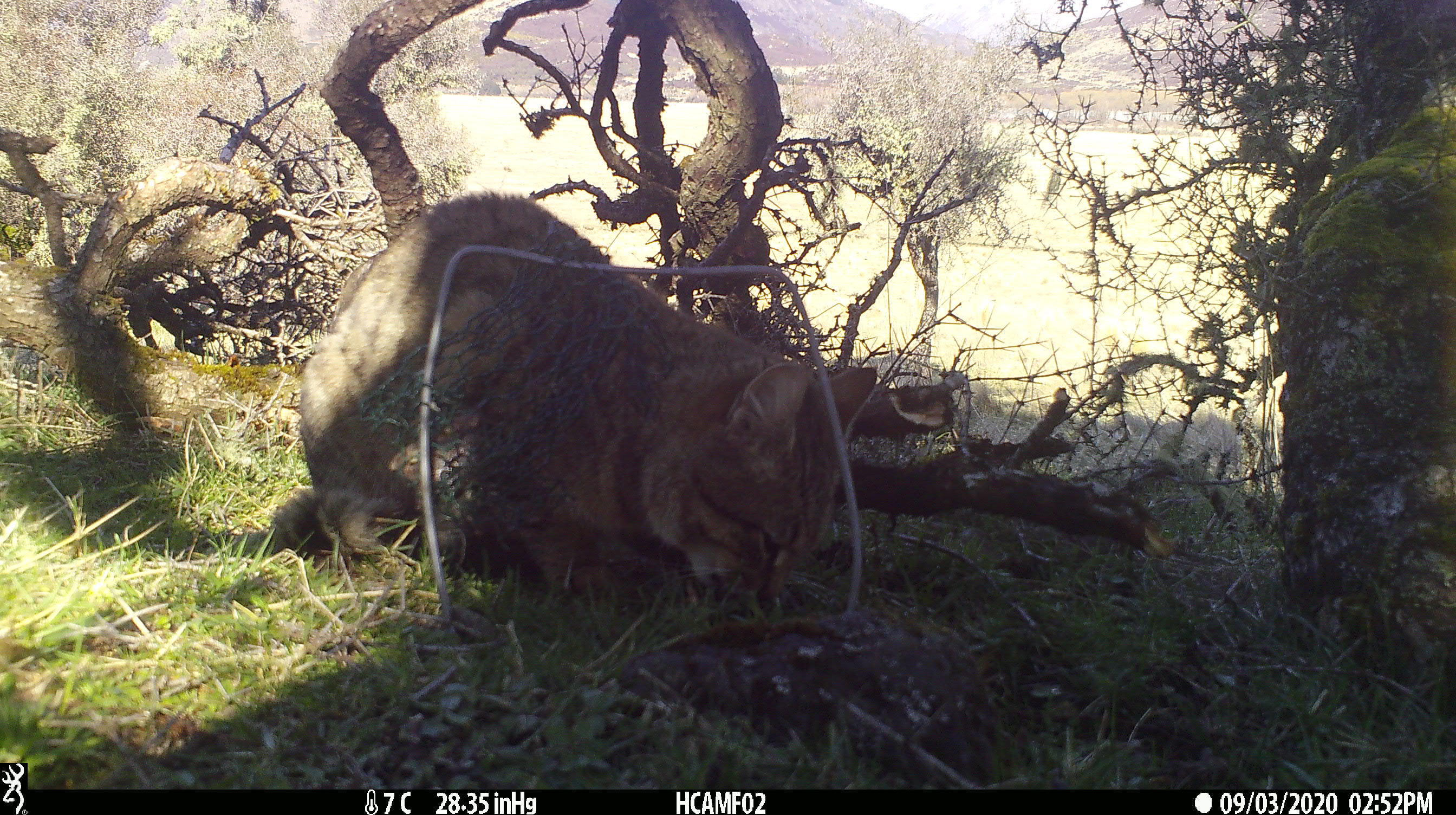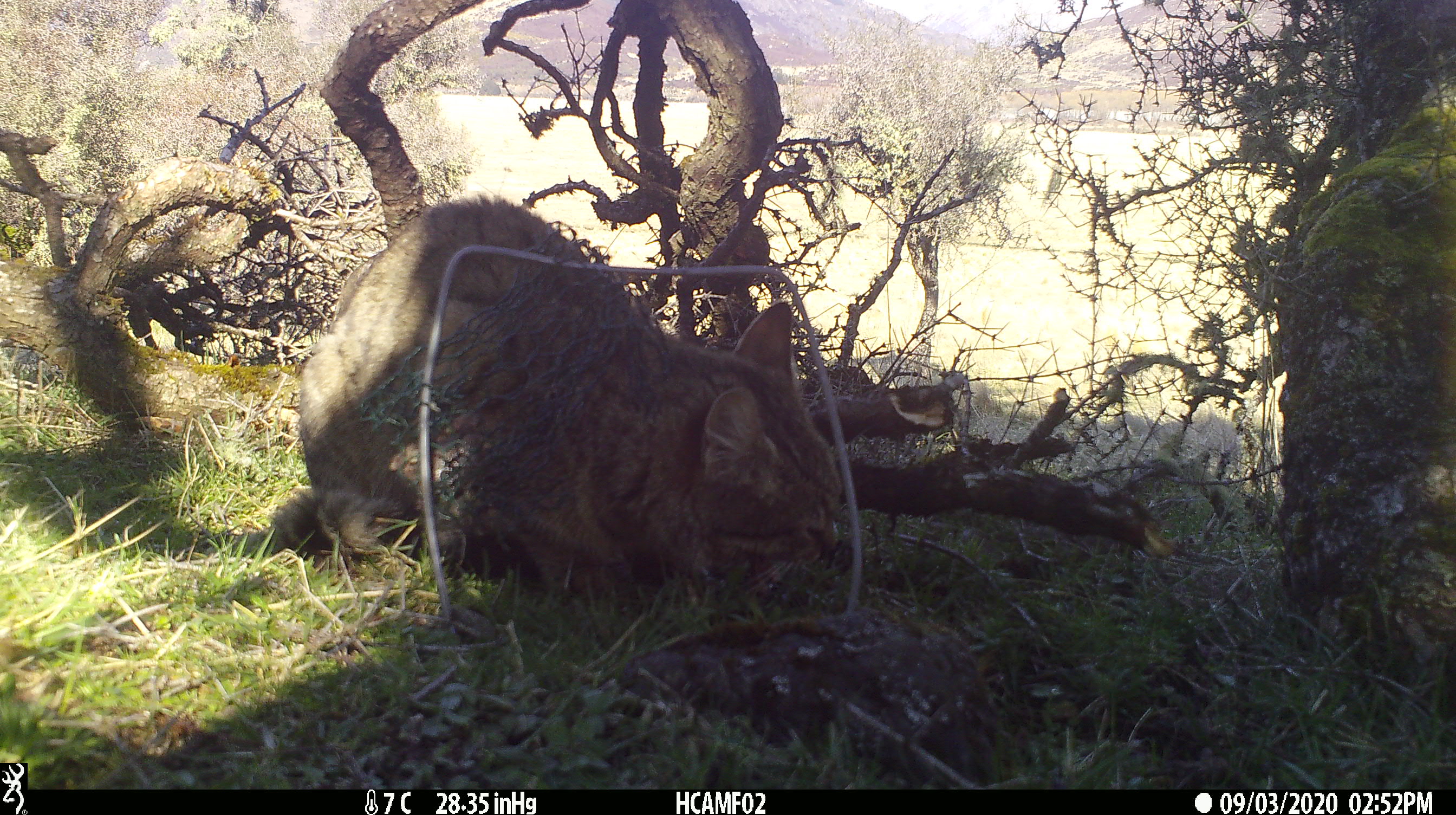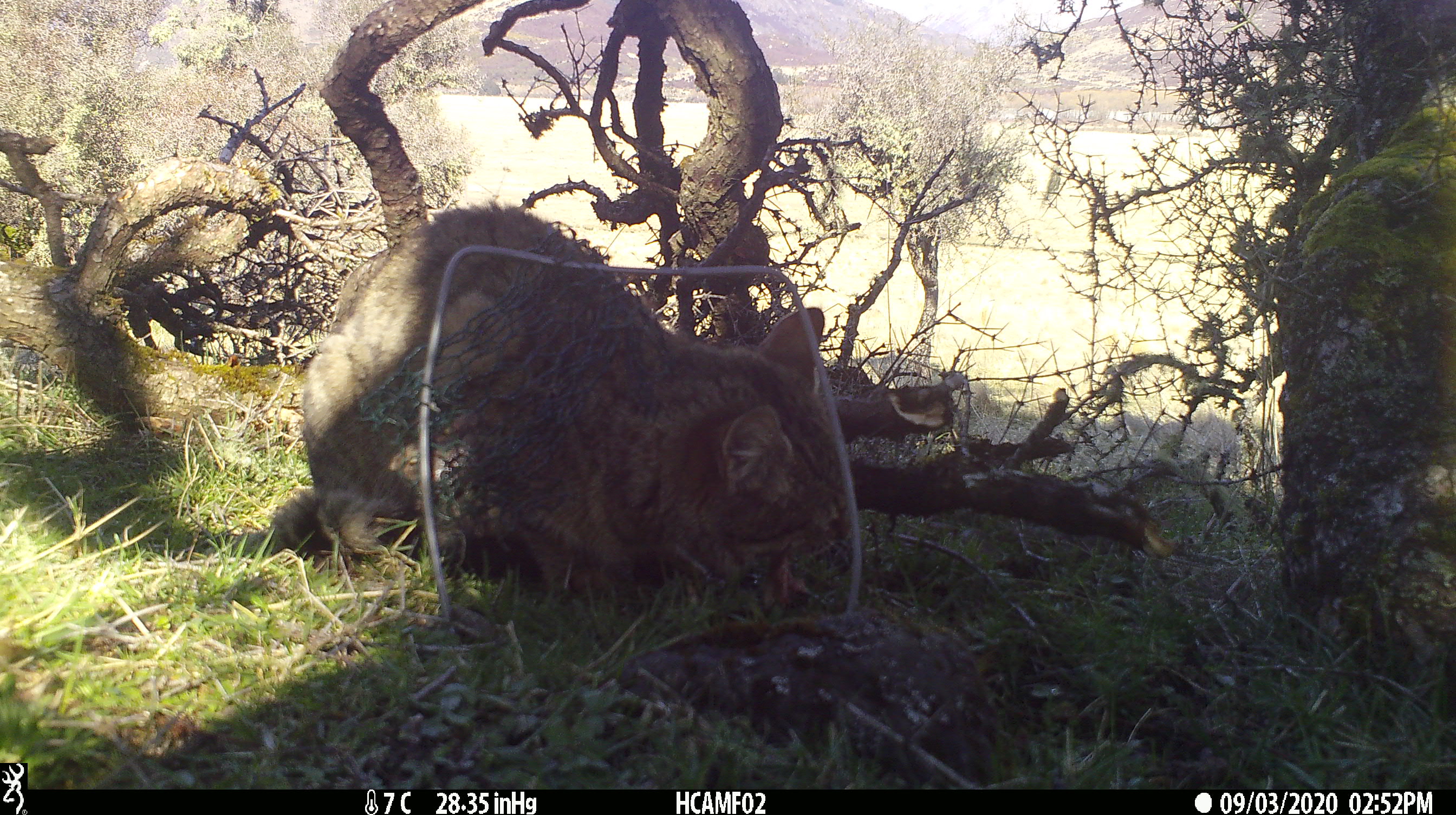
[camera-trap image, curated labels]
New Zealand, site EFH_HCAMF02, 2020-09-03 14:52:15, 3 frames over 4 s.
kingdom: Animalia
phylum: Chordata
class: Mammalia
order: Carnivora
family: Felidae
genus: Felis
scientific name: Felis catus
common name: domestic cat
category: cat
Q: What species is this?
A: Cat (domestic cat) (Felis catus).